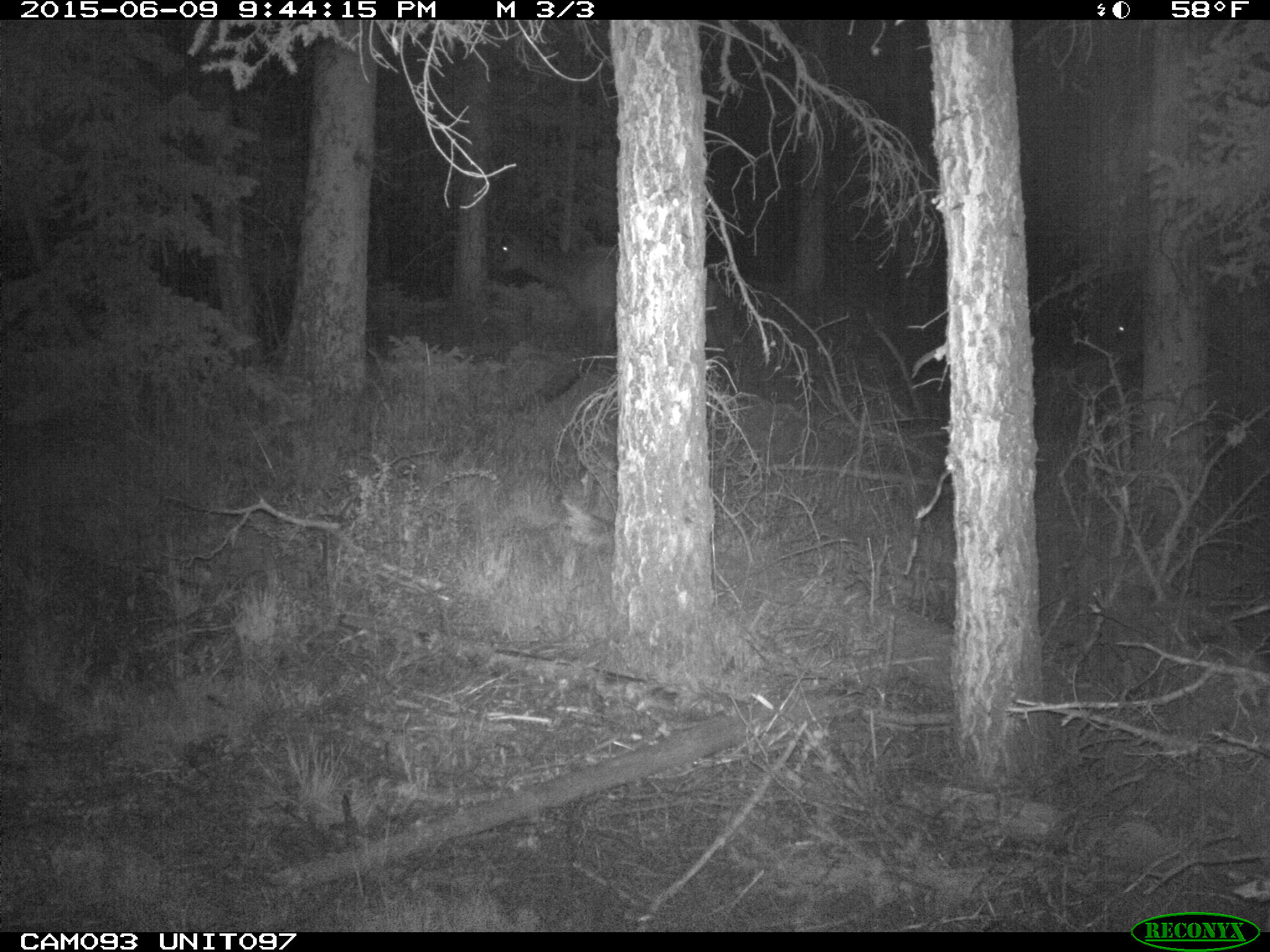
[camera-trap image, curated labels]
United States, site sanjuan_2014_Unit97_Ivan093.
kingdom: Animalia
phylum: Chordata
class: Mammalia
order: Artiodactyla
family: Cervidae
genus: Cervus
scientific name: Cervus elaphus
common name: red deer